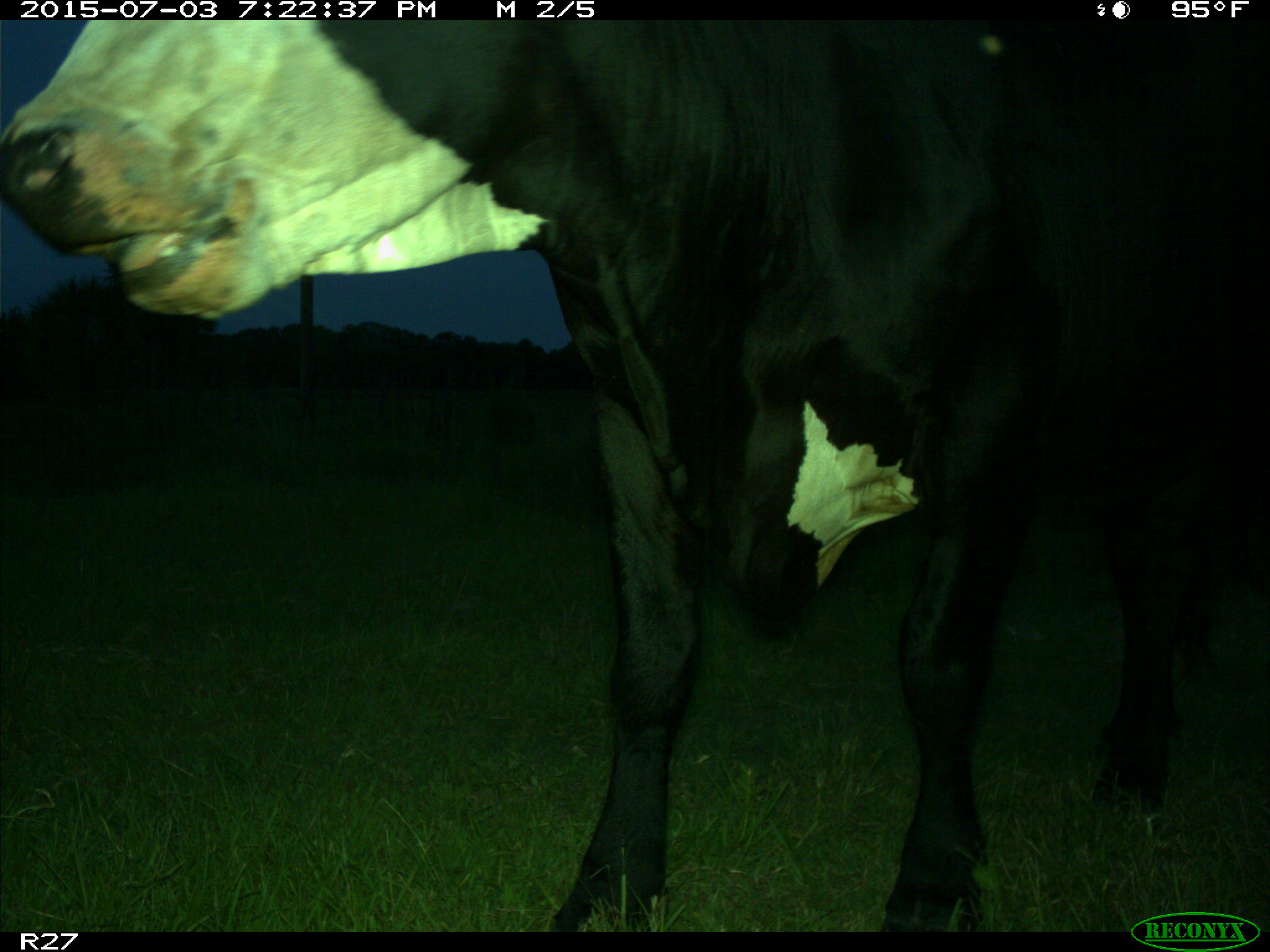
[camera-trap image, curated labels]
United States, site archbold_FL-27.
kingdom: Animalia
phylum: Chordata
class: Mammalia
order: Artiodactyla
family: Bovidae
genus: Bos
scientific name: Bos taurus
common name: domestic cow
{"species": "Bos taurus (domestic cow)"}